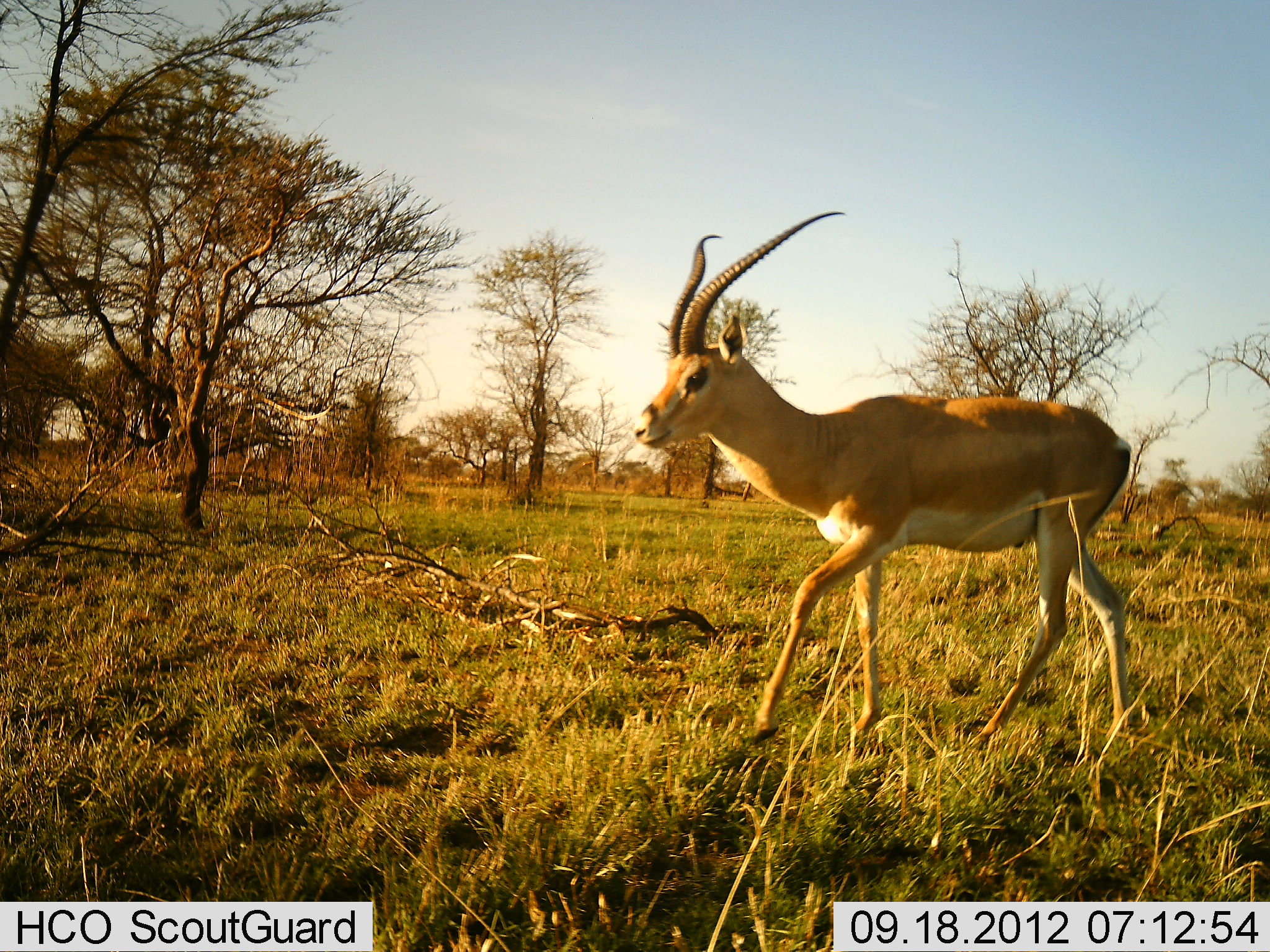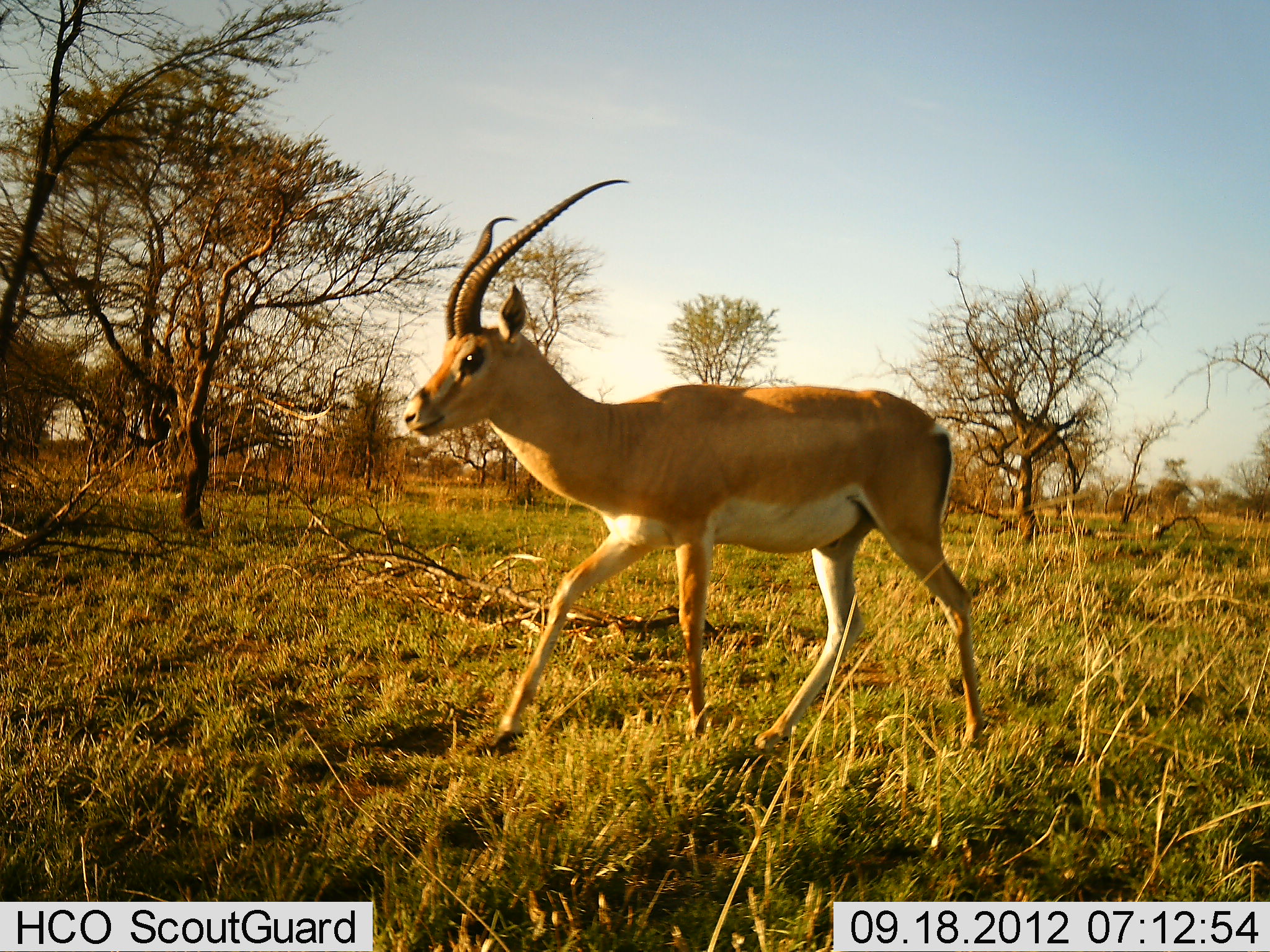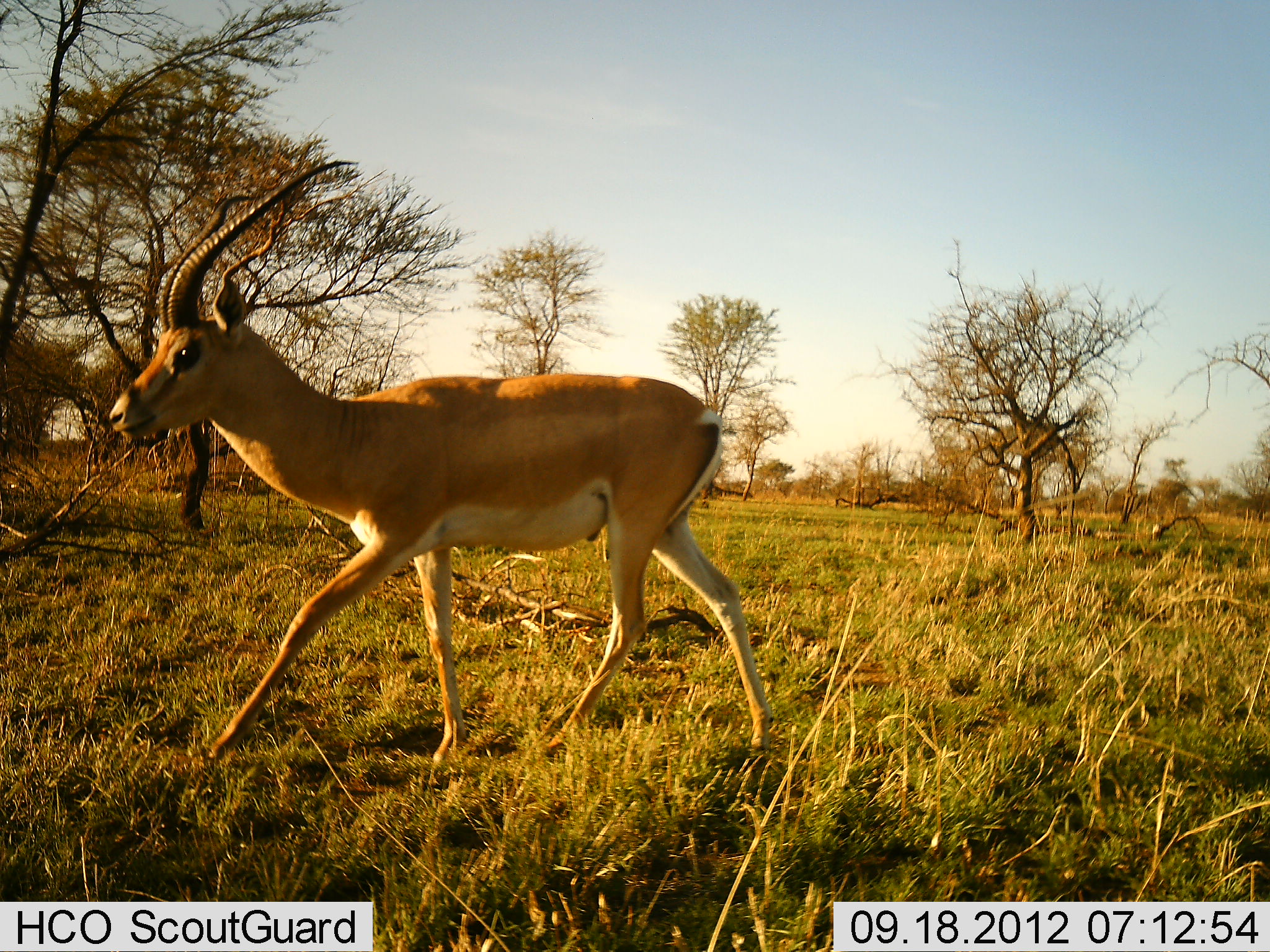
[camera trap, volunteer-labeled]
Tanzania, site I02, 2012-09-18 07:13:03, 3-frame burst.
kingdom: Animalia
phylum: Chordata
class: Mammalia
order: Artiodactyla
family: Bovidae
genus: Nanger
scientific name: Nanger granti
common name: grant's gazelle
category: gazellegrants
Gazellegrants (grant's gazelle) (Nanger granti), count 1. Behavior (volunteer vote fractions): standing 0%, resting 0%, moving 100%, interacting 0%. Young present (vote fraction): 0%. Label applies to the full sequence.